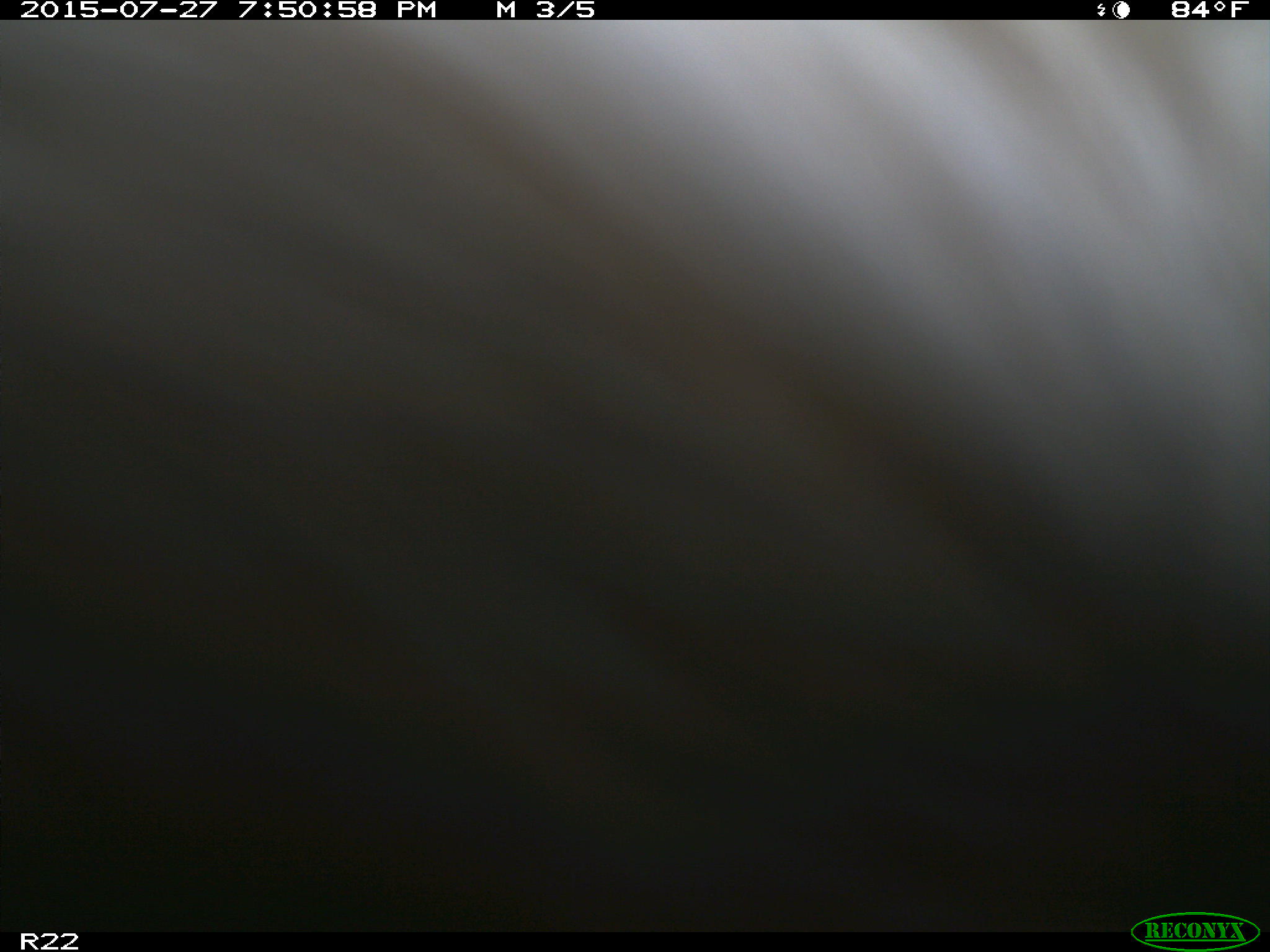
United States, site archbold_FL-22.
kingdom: Animalia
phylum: Chordata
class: Mammalia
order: Artiodactyla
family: Bovidae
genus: Bos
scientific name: Bos taurus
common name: domestic cow